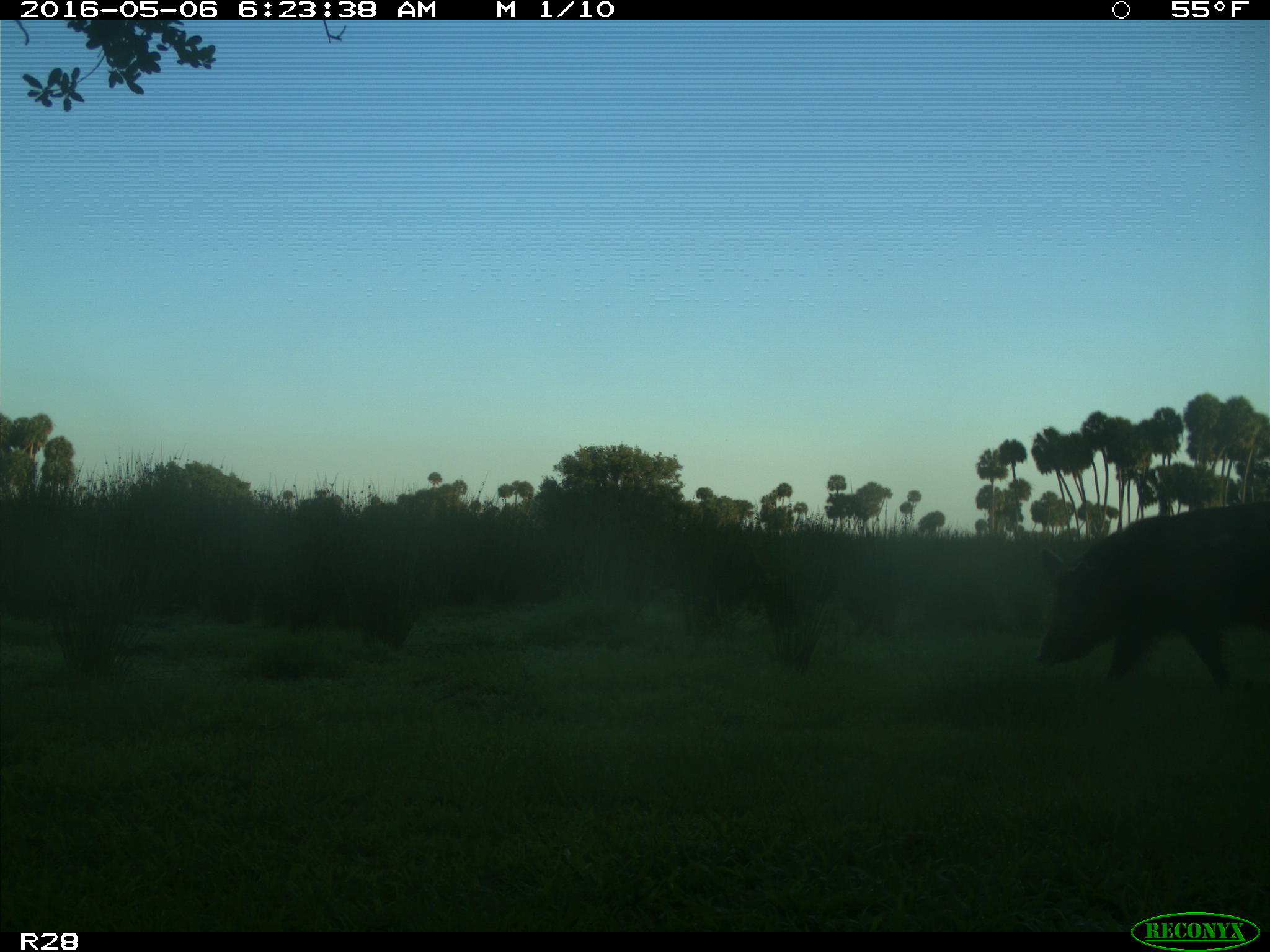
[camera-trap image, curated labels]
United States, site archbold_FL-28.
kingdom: Animalia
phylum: Chordata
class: Mammalia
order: Artiodactyla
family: Suidae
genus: Sus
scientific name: Sus scrofa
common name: wild boar